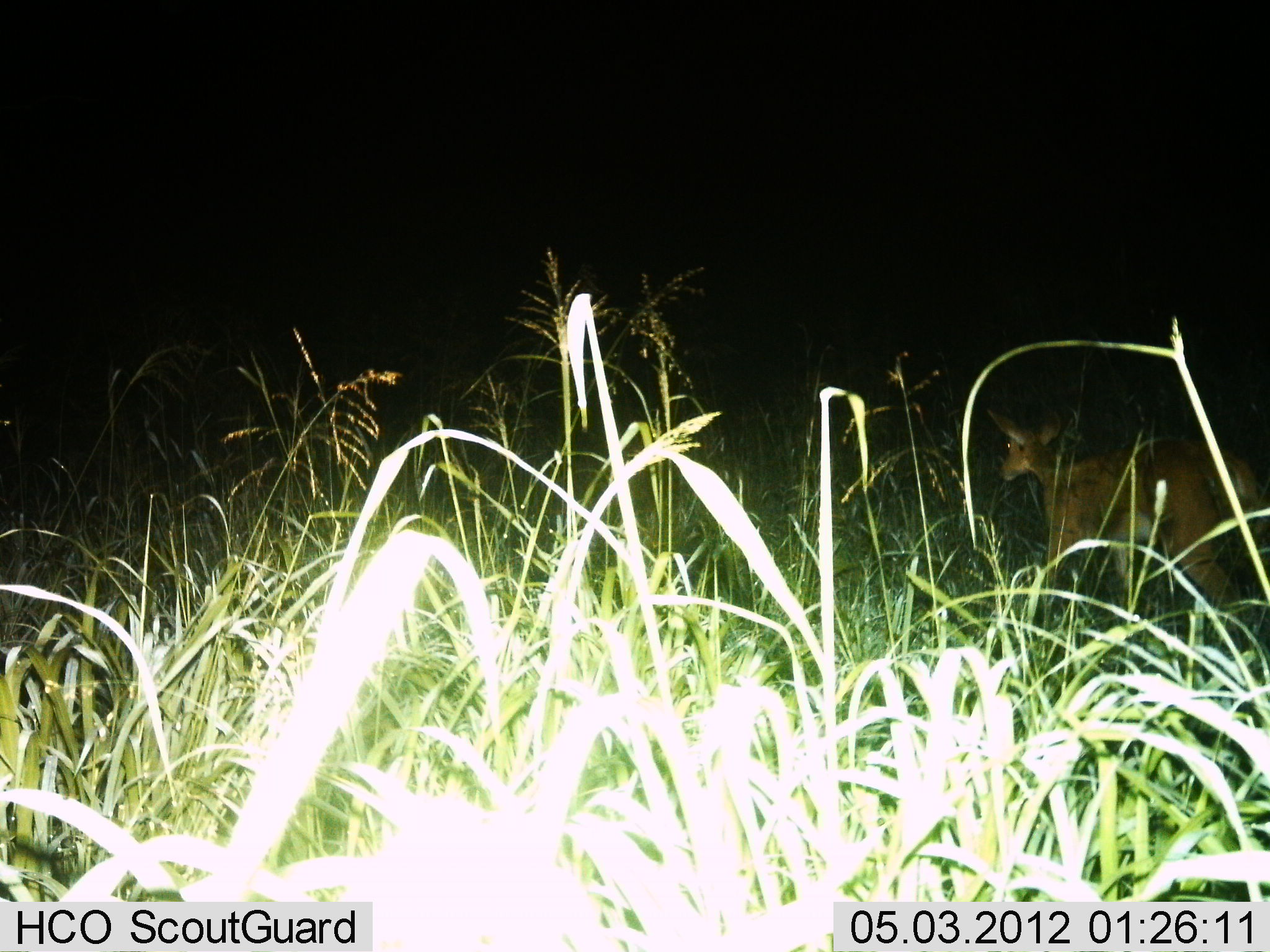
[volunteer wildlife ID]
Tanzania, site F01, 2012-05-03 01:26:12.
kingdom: Animalia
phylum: Chordata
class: Mammalia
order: Artiodactyla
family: Bovidae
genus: Redunca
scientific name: Redunca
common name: reedbuck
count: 1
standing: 64%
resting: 0%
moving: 36%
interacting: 0%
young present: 7%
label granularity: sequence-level